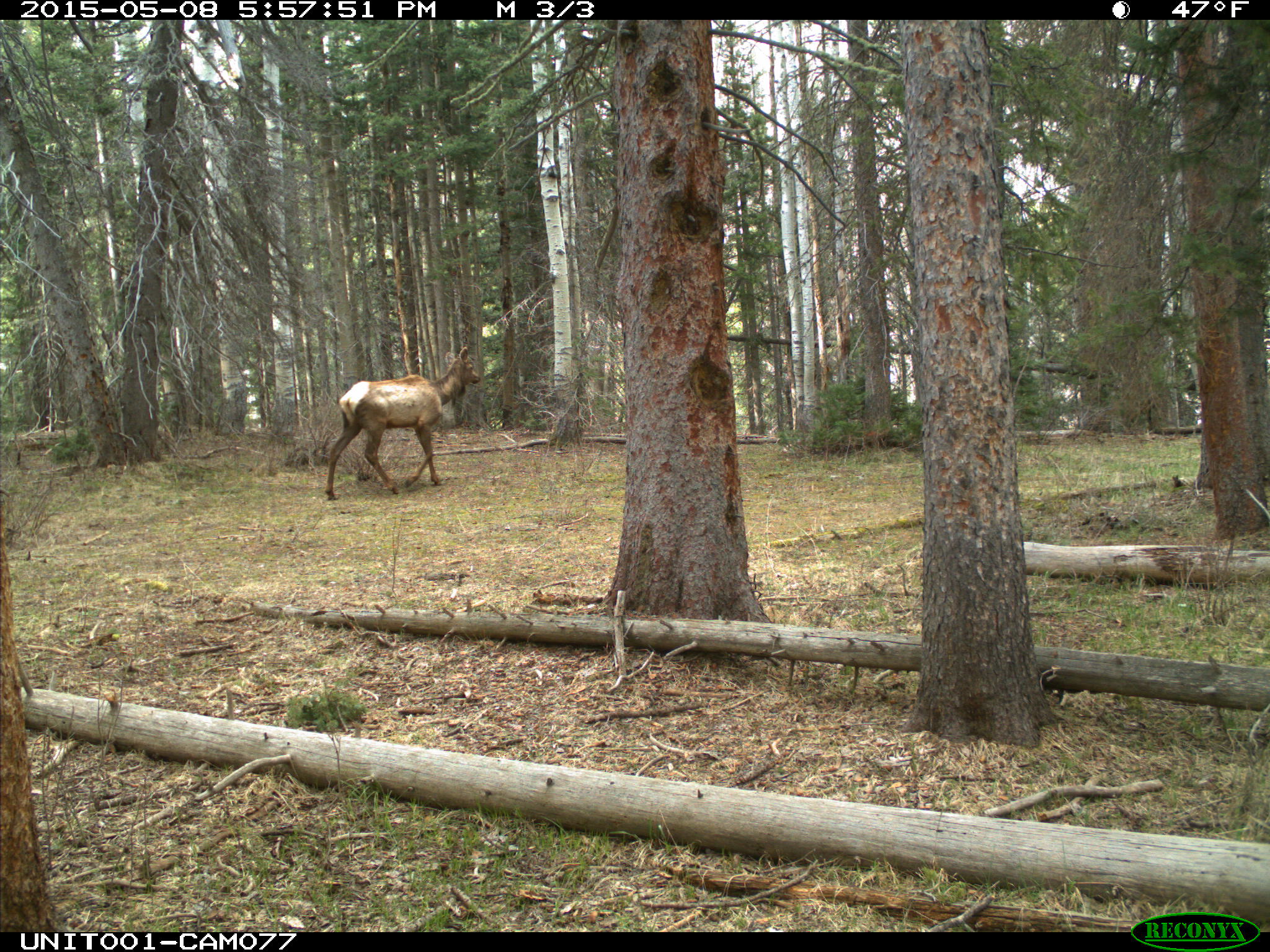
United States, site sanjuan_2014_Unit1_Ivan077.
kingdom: Animalia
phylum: Chordata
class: Mammalia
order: Artiodactyla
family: Cervidae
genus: Cervus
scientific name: Cervus elaphus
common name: red deer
Cervus elaphus (red deer).